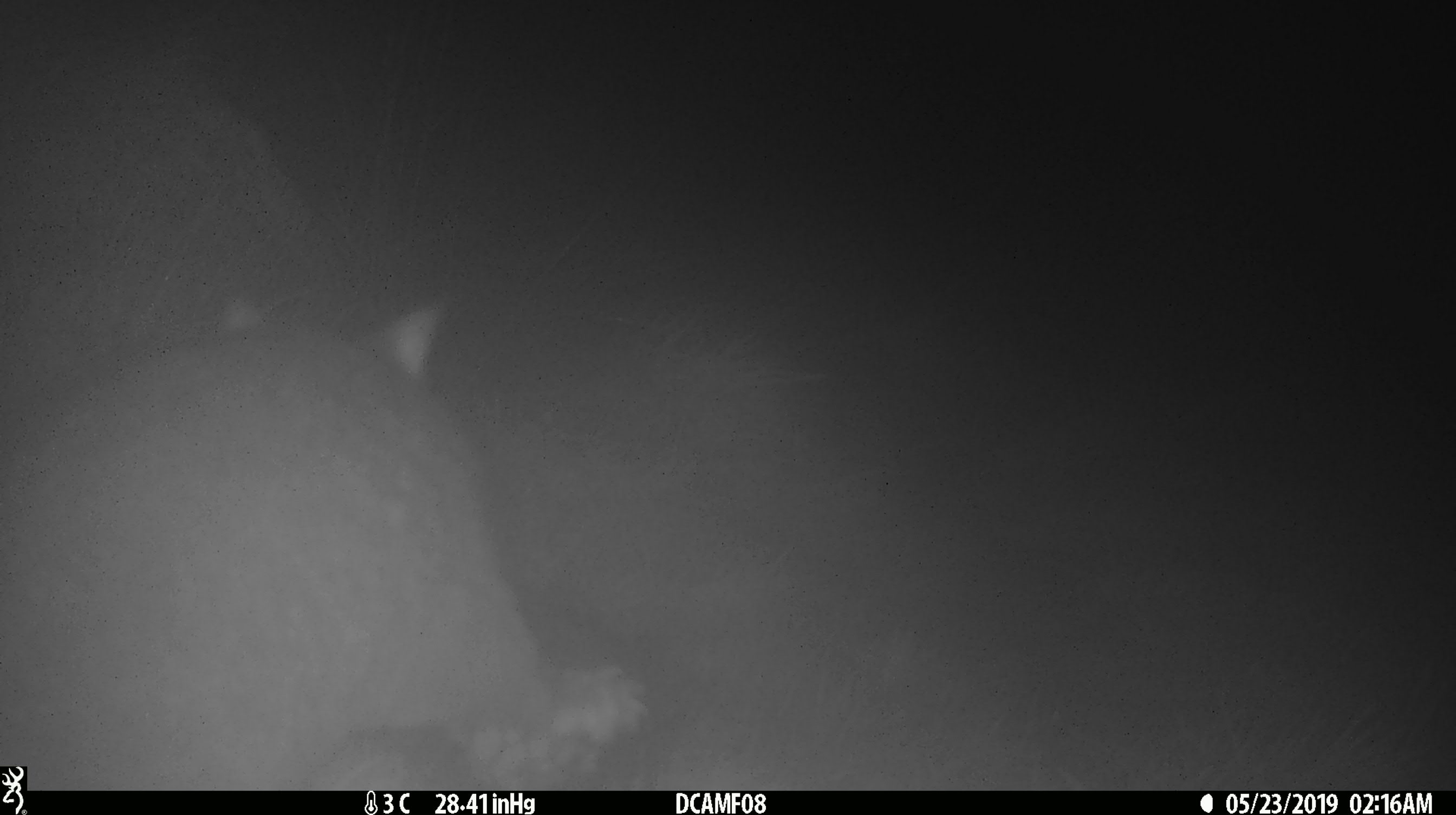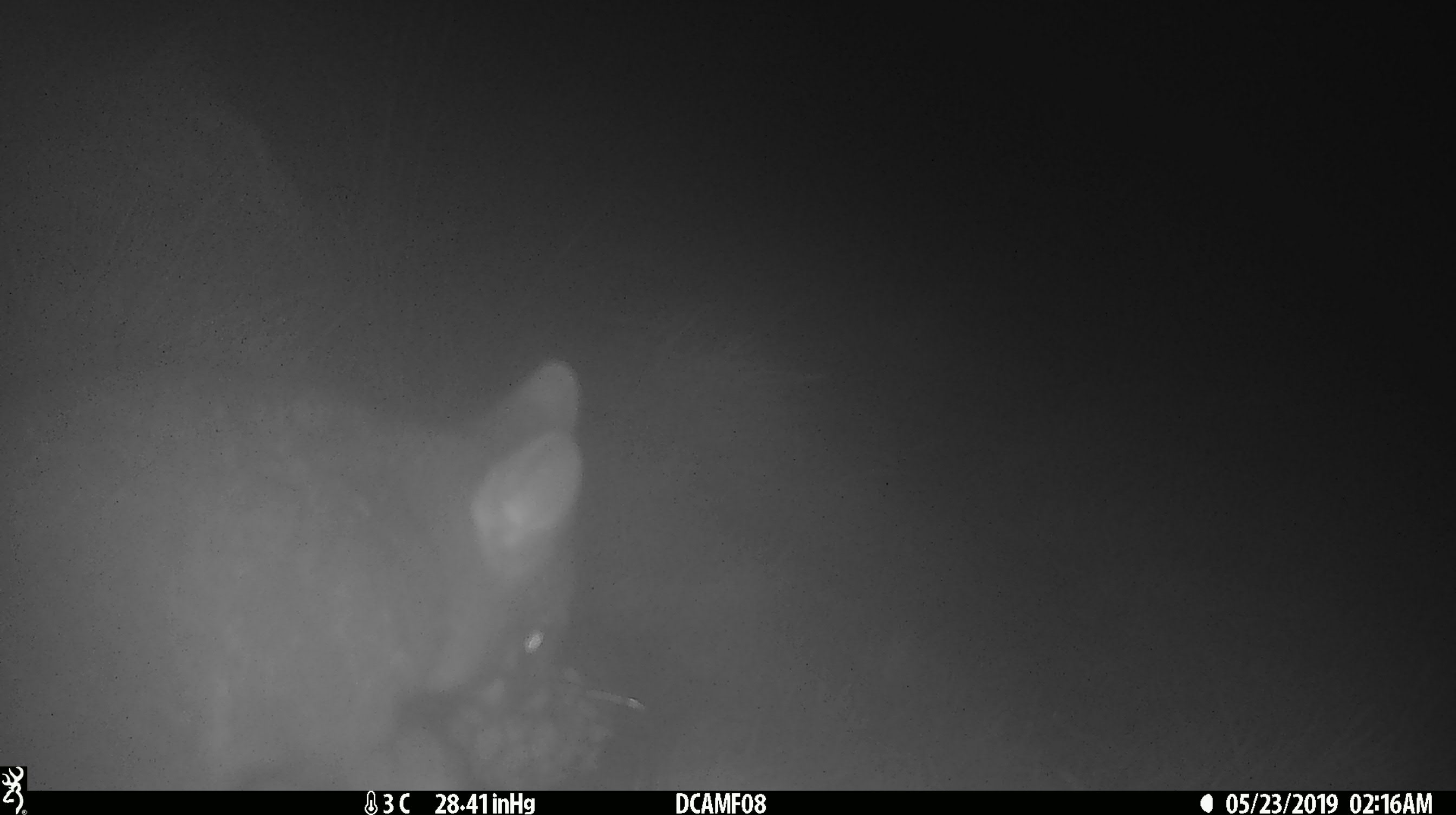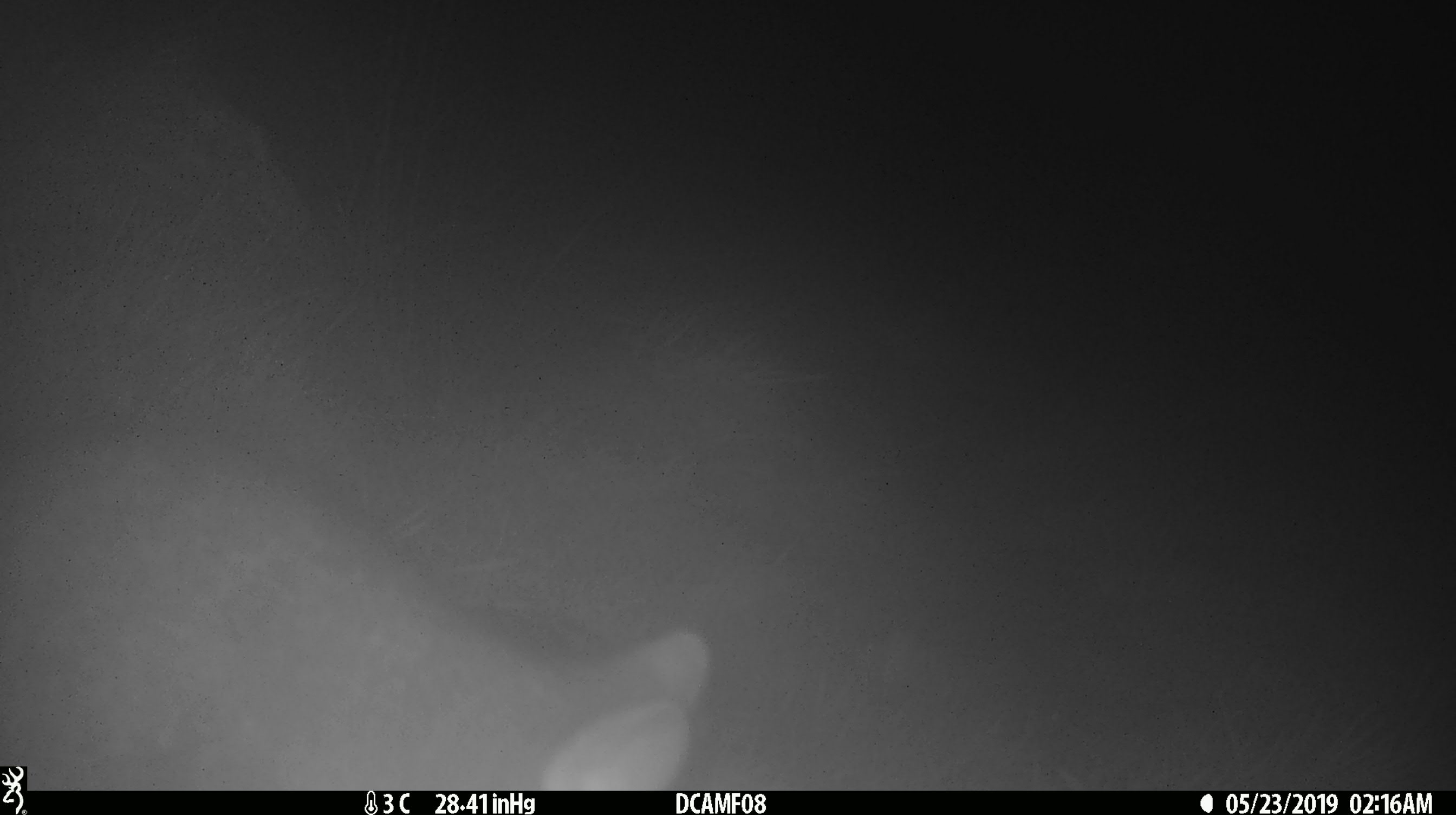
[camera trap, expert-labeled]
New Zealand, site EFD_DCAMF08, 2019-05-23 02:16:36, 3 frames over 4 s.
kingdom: Animalia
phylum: Chordata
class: Mammalia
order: Diprotodontia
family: Phalangeridae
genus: Trichosurus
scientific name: Trichosurus vulpecula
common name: common brushtail possum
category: possum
Possum (common brushtail possum) (Trichosurus vulpecula).